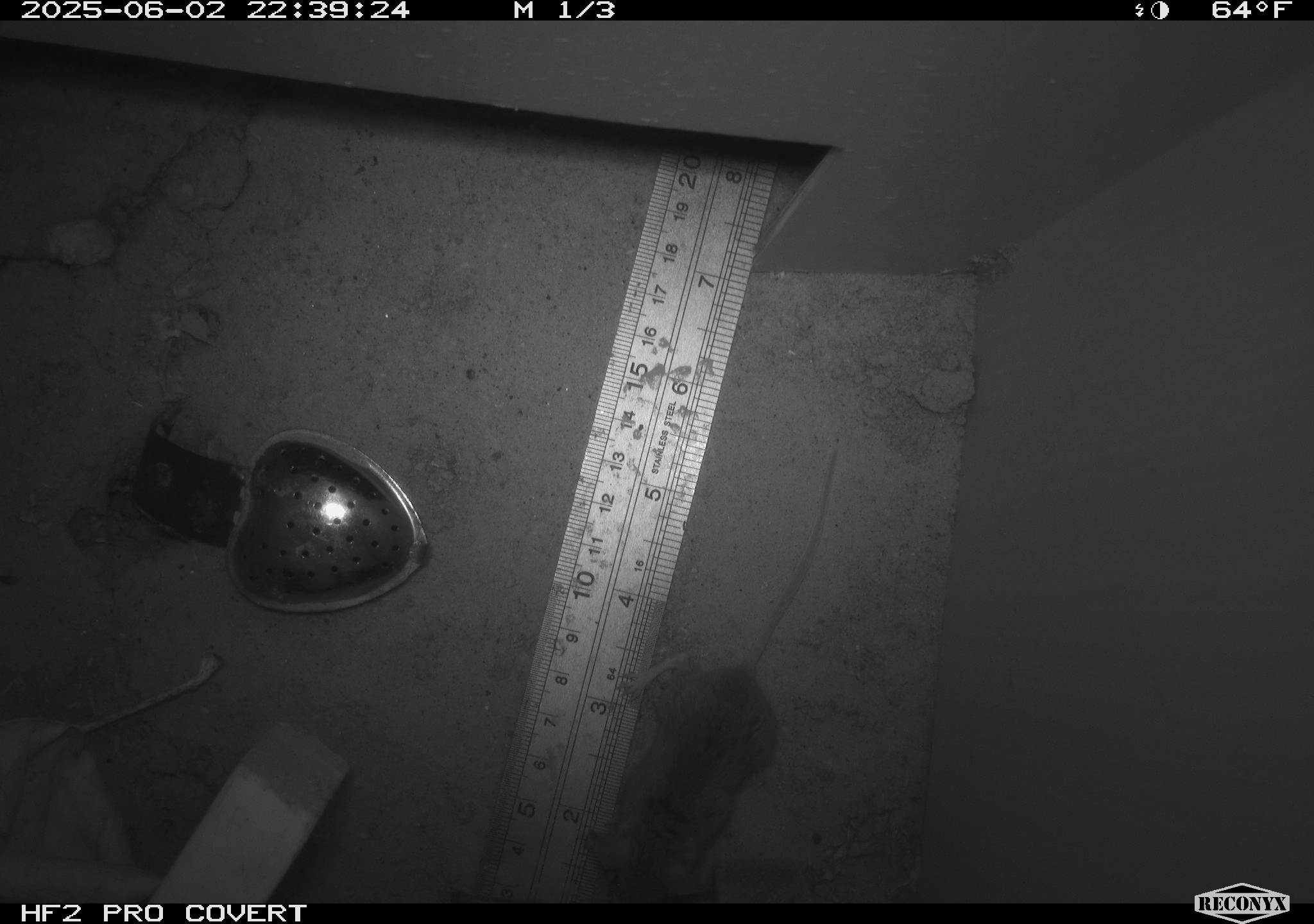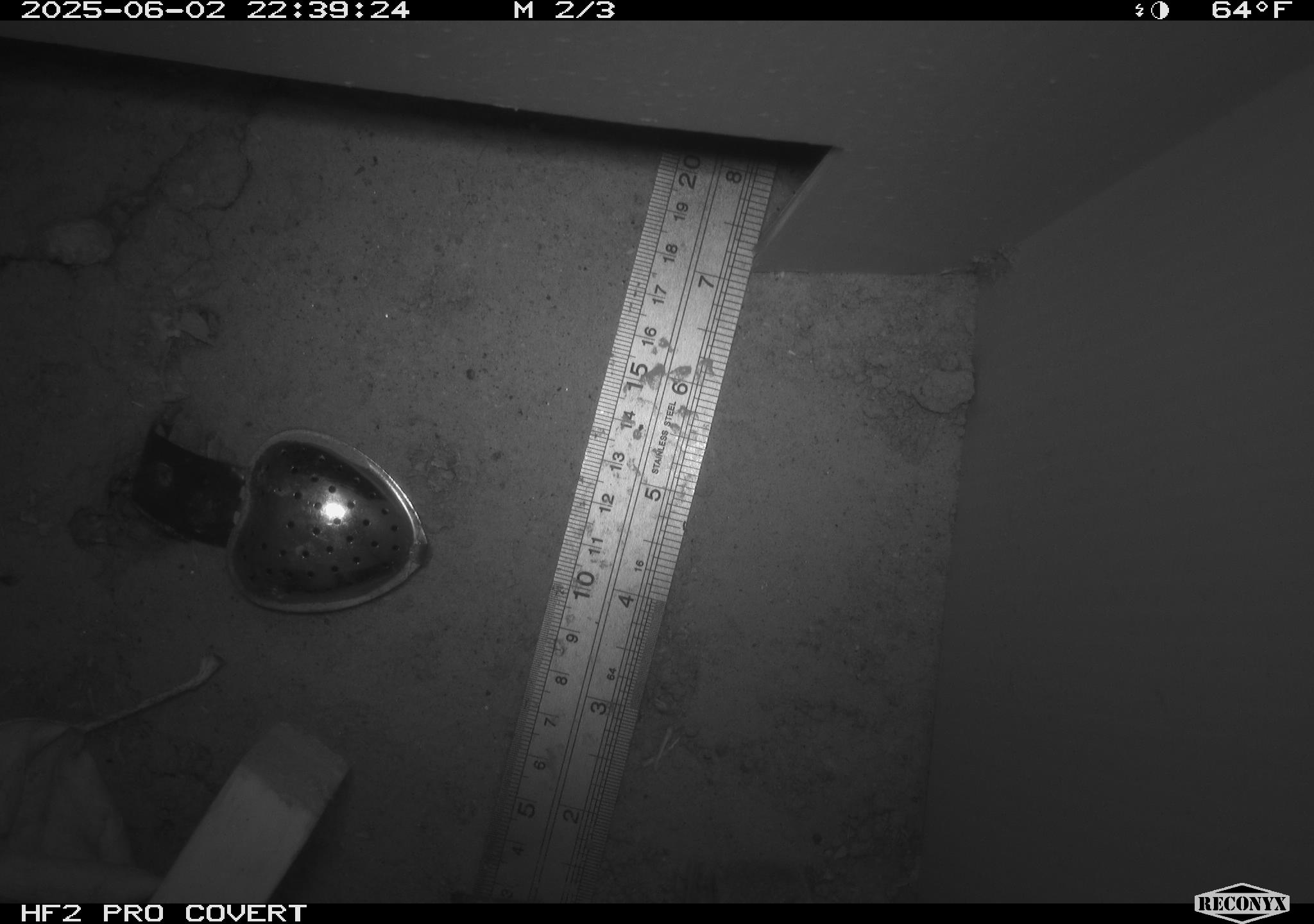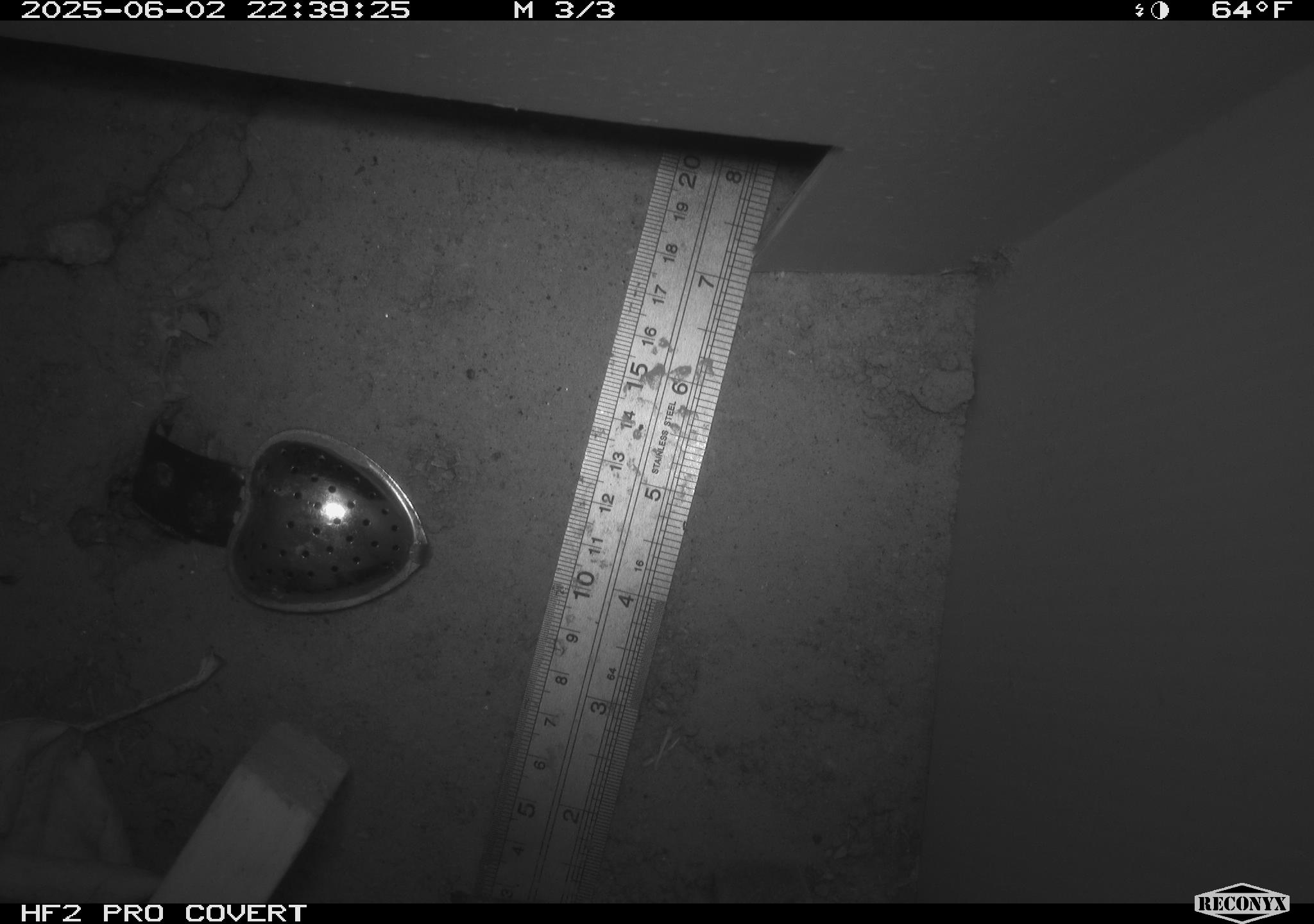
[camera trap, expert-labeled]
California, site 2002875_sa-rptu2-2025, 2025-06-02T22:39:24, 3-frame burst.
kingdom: Animalia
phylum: Chordata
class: Mammalia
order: Rodentia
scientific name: Rodentia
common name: mouse species